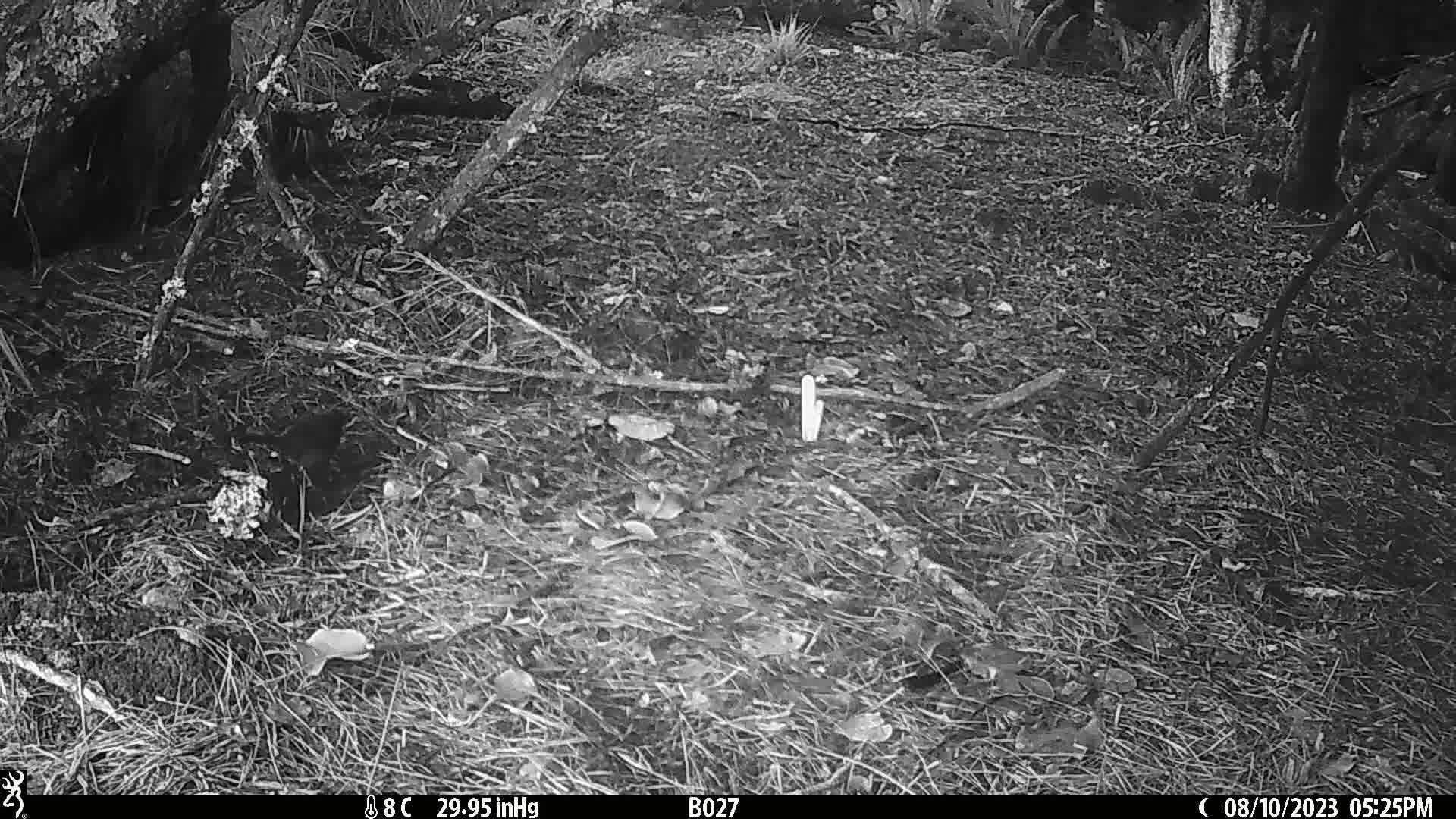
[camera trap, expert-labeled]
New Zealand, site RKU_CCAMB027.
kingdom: Animalia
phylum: Chordata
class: Aves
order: Passeriformes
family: Turdidae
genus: Turdus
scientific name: Turdus merula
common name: eurasian blackbird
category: blackbird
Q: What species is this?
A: Blackbird (eurasian blackbird) (Turdus merula).